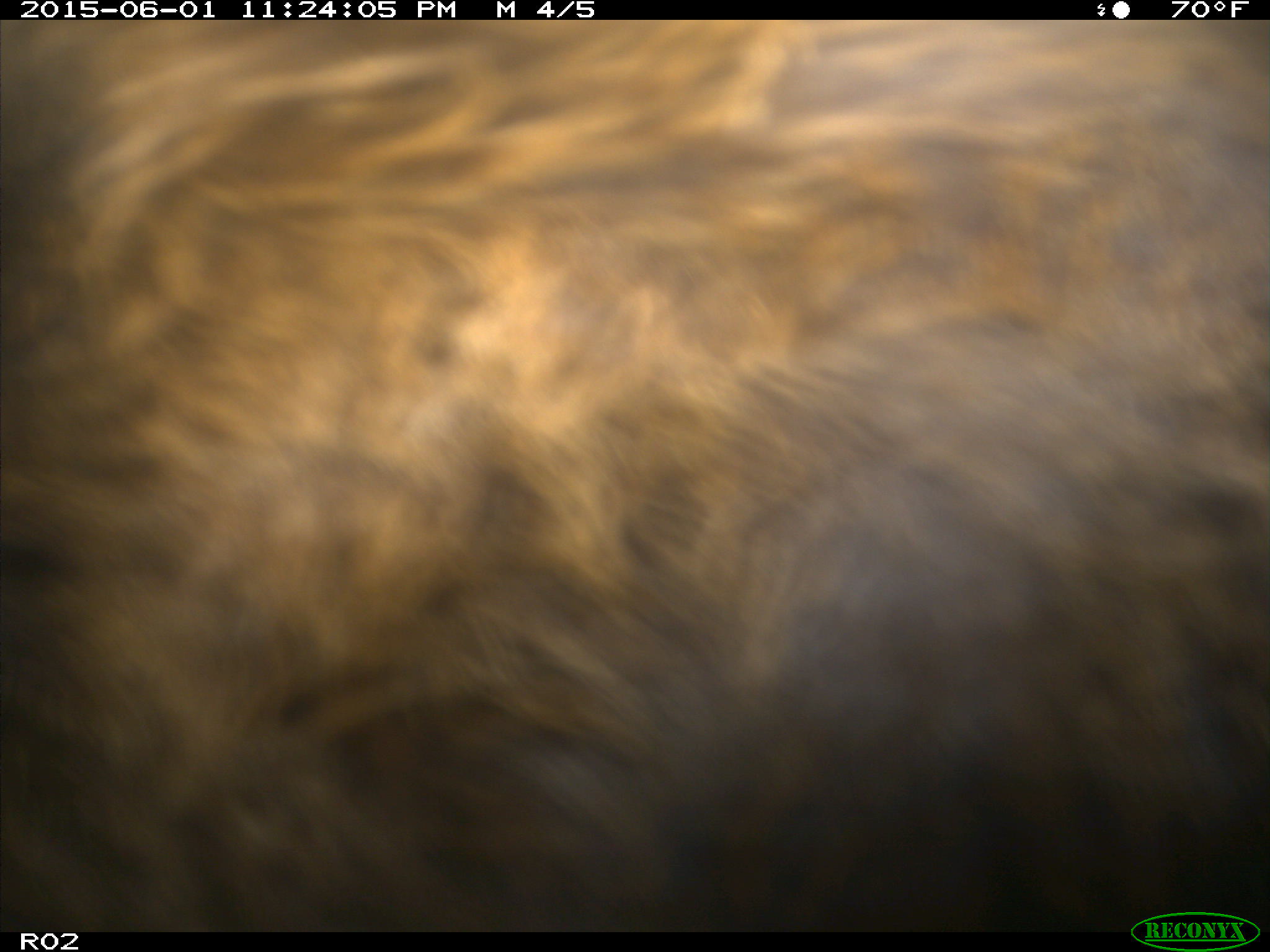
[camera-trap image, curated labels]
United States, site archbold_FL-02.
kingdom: Animalia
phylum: Chordata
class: Mammalia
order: Artiodactyla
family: Bovidae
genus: Bos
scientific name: Bos taurus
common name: domestic cow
Bos taurus (domestic cow).